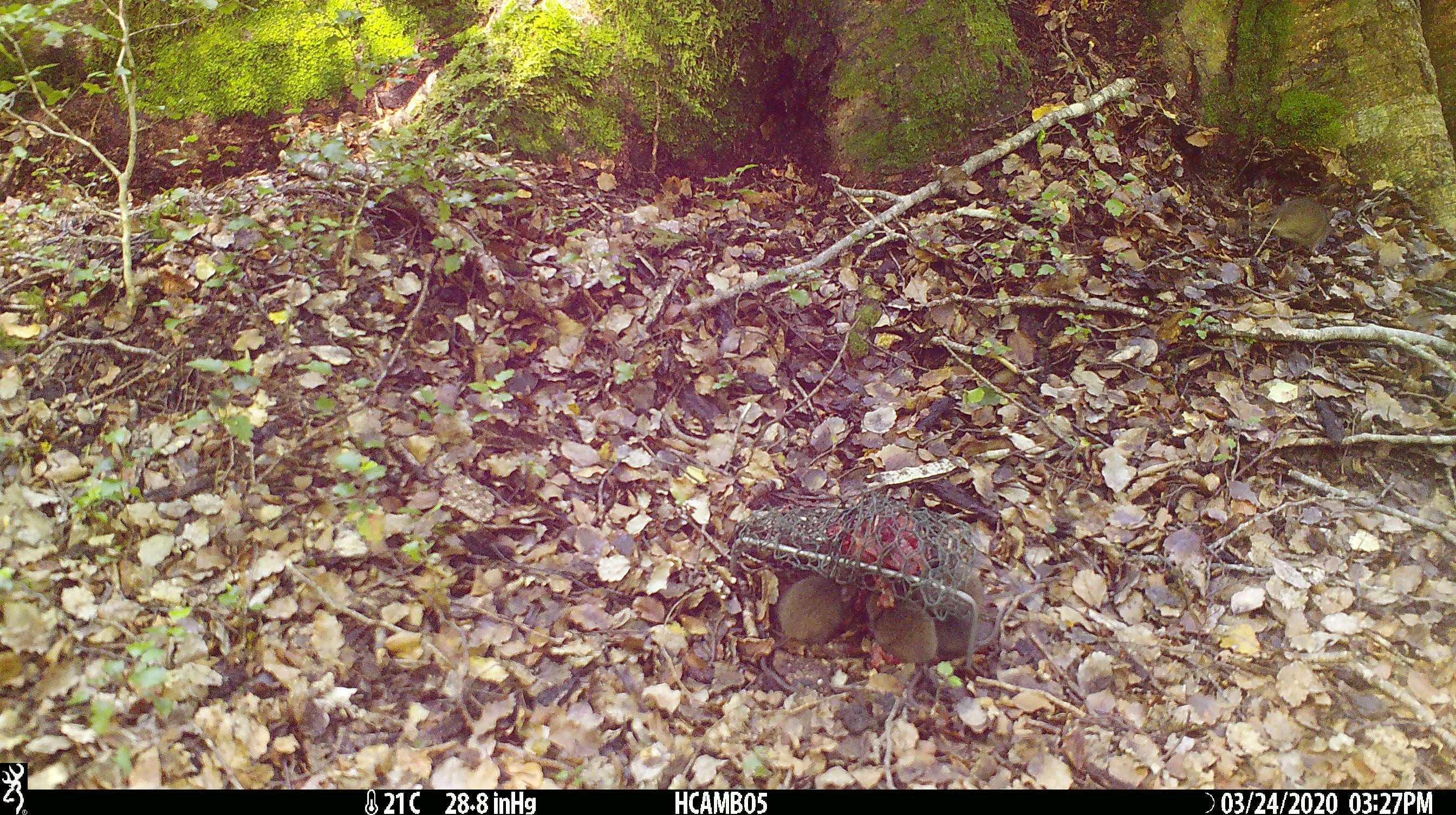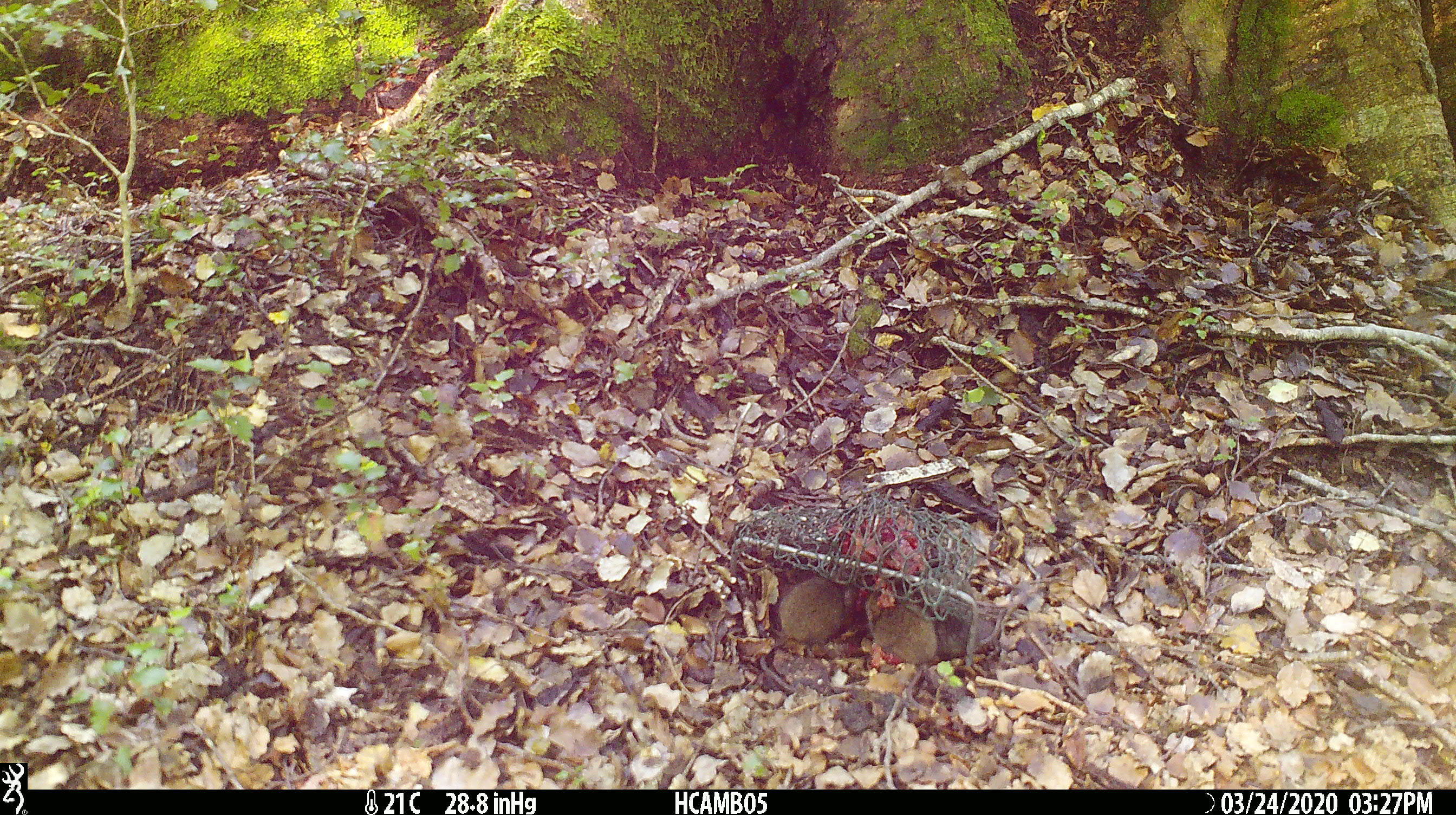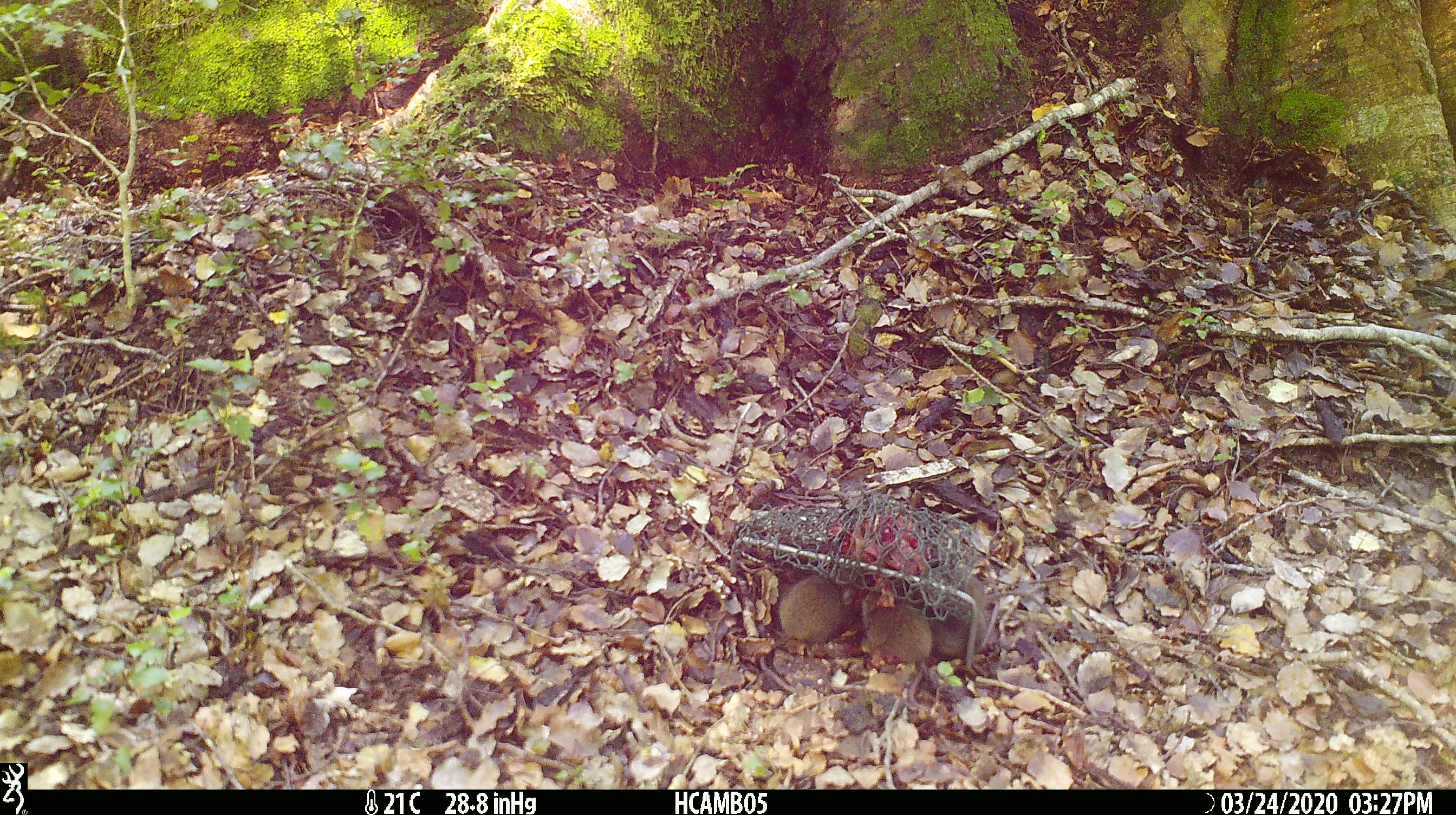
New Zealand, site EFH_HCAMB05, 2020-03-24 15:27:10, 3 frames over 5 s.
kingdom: Animalia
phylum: Chordata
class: Mammalia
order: Rodentia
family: Muridae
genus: Mus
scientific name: Mus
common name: mouse